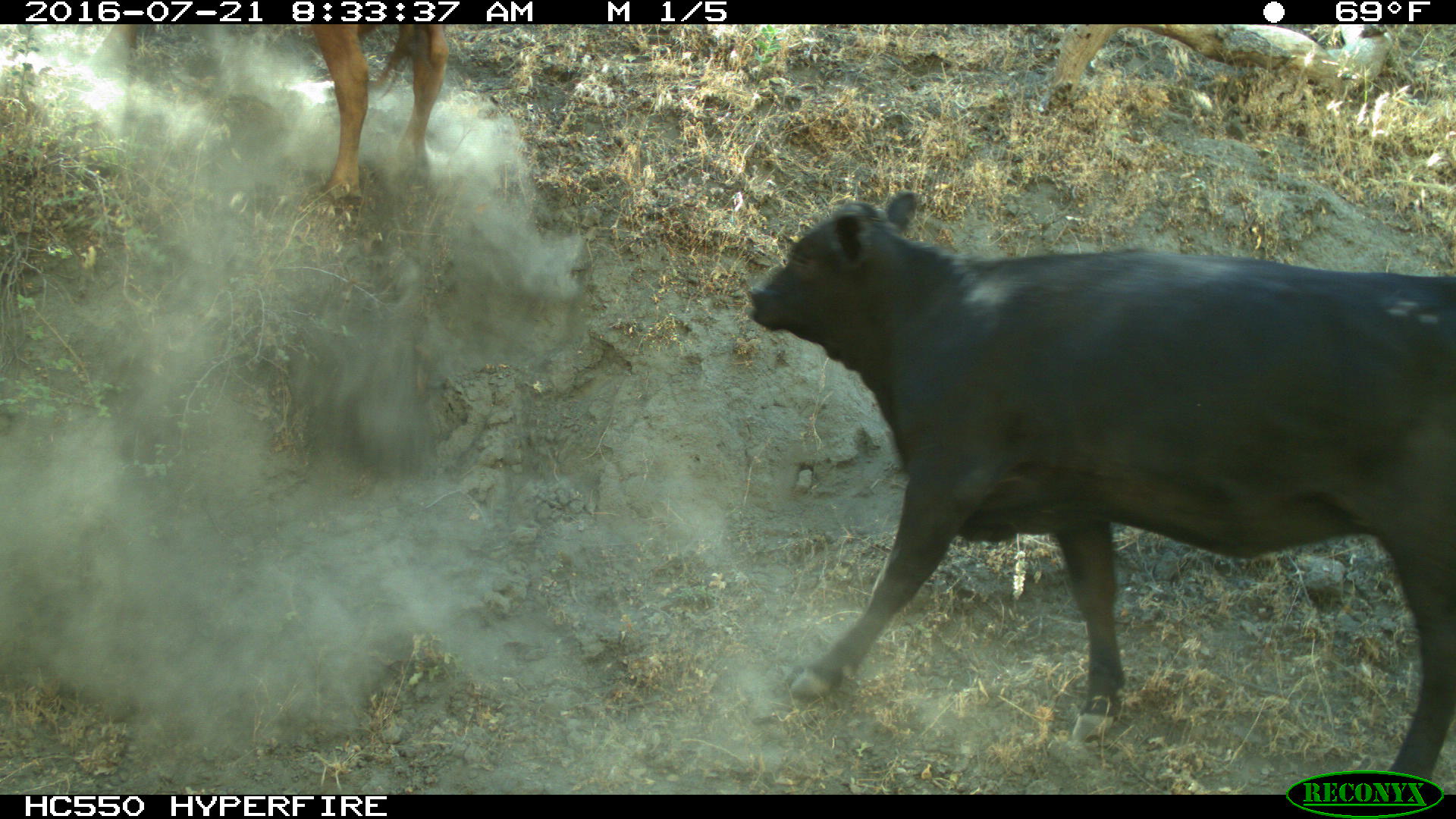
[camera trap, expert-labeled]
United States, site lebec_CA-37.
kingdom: Animalia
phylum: Chordata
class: Mammalia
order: Artiodactyla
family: Bovidae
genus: Bos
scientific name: Bos taurus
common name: domestic cow